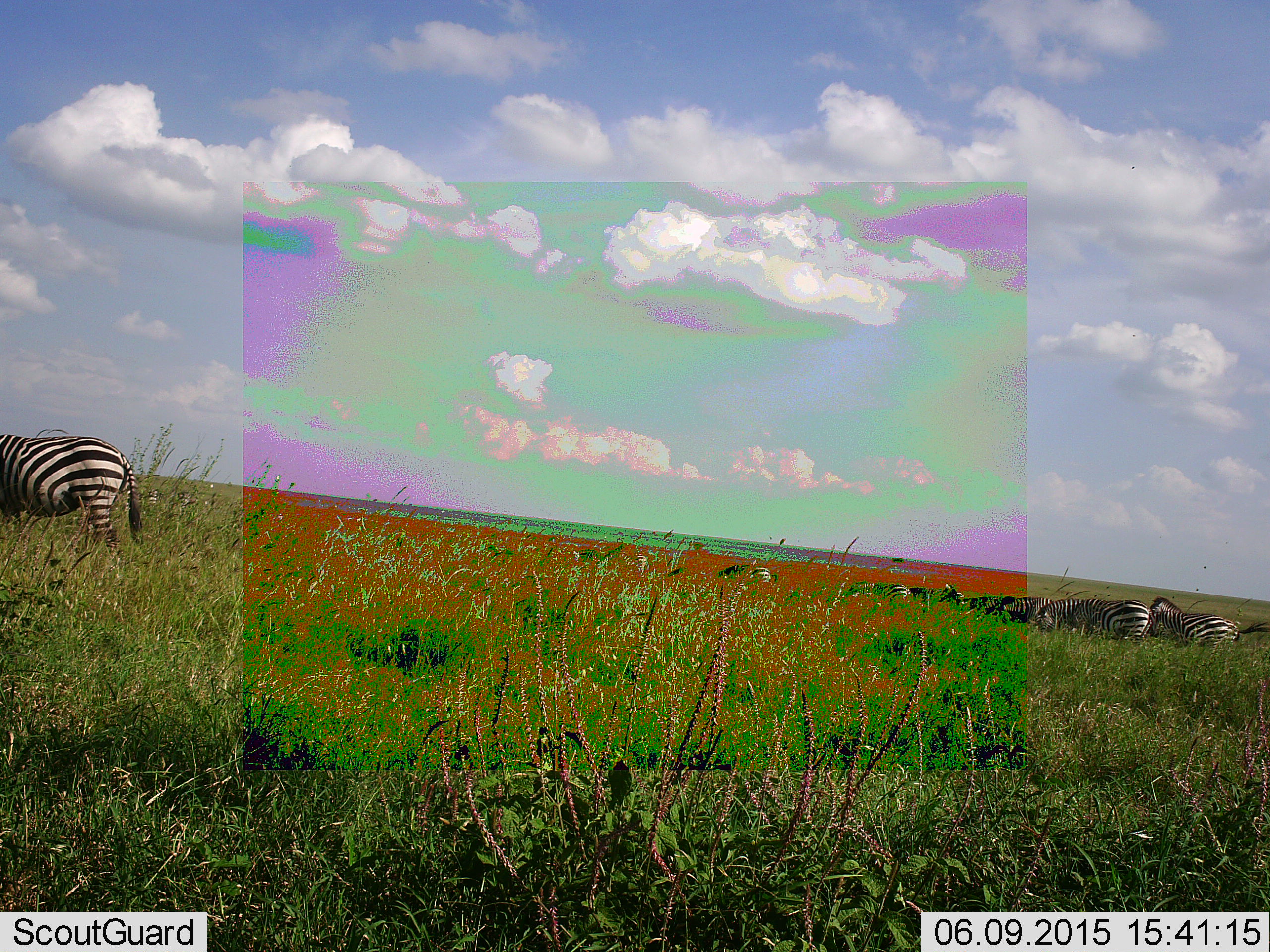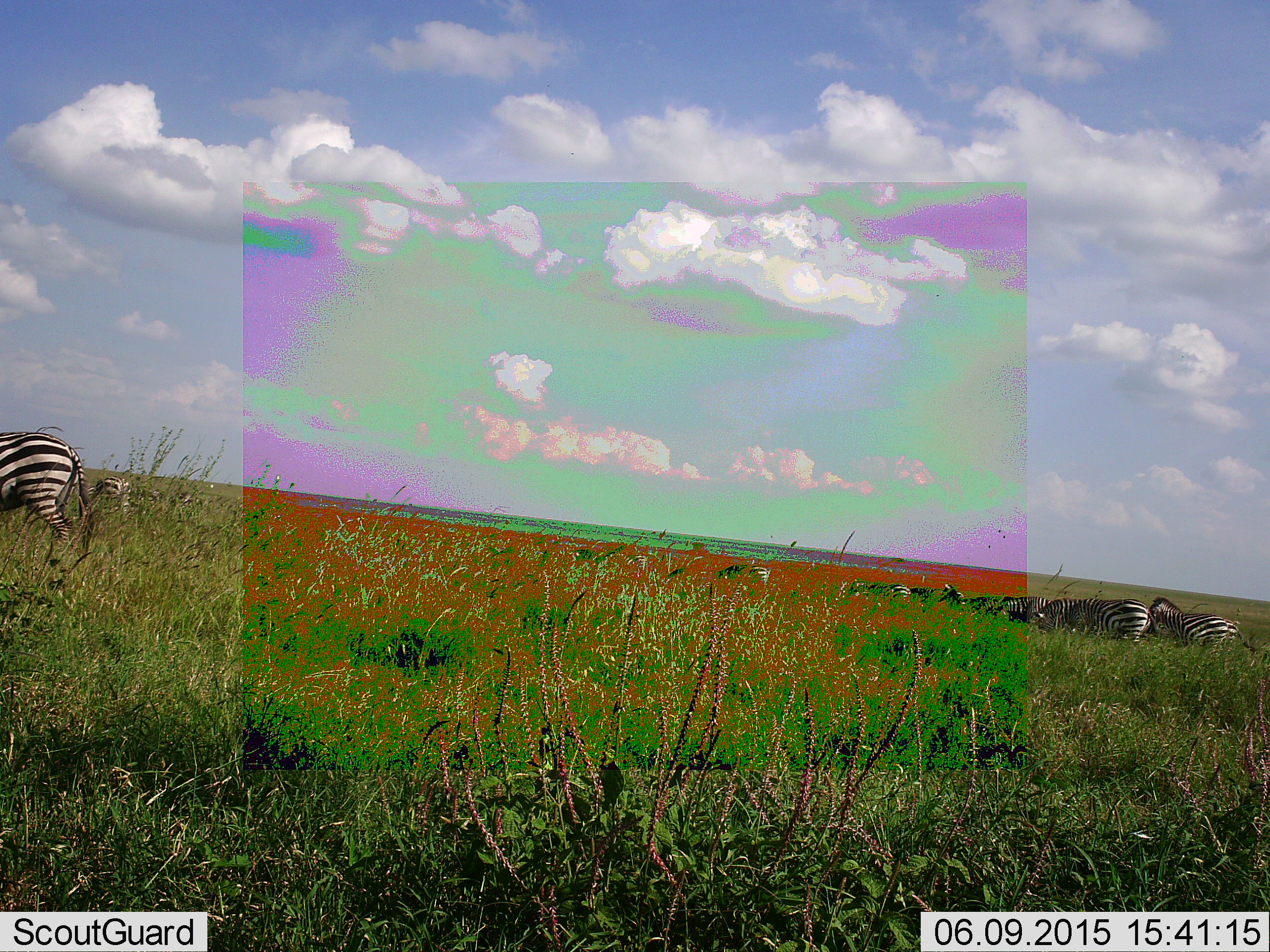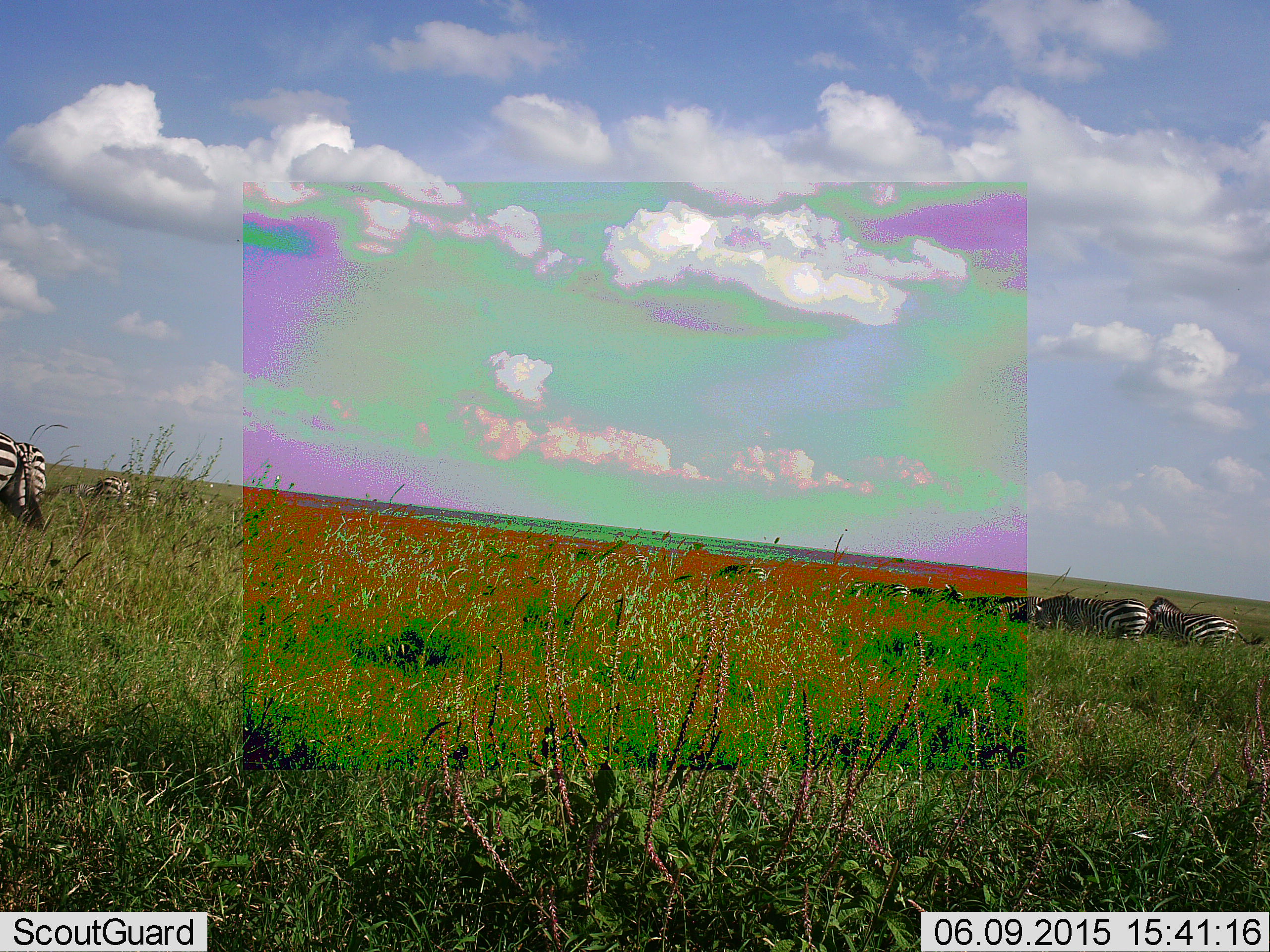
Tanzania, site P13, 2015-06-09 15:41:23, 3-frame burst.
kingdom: Animalia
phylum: Chordata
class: Mammalia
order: Perissodactyla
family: Equidae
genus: Equus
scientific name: Equus quagga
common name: plains zebra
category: zebra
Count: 11-50.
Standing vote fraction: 70%.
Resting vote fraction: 10%.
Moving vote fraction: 30%.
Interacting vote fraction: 0%.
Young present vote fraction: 0%.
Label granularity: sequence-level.